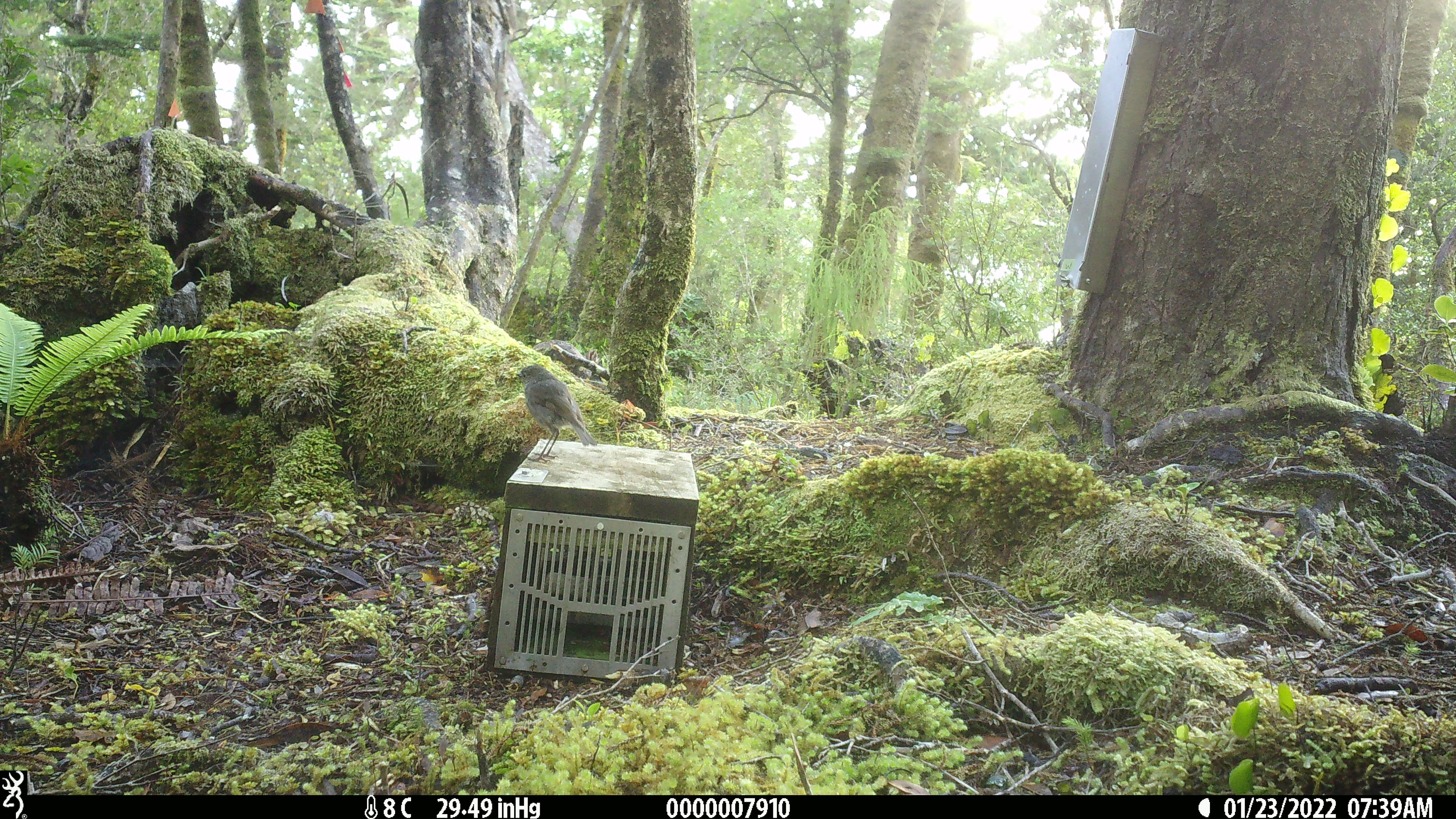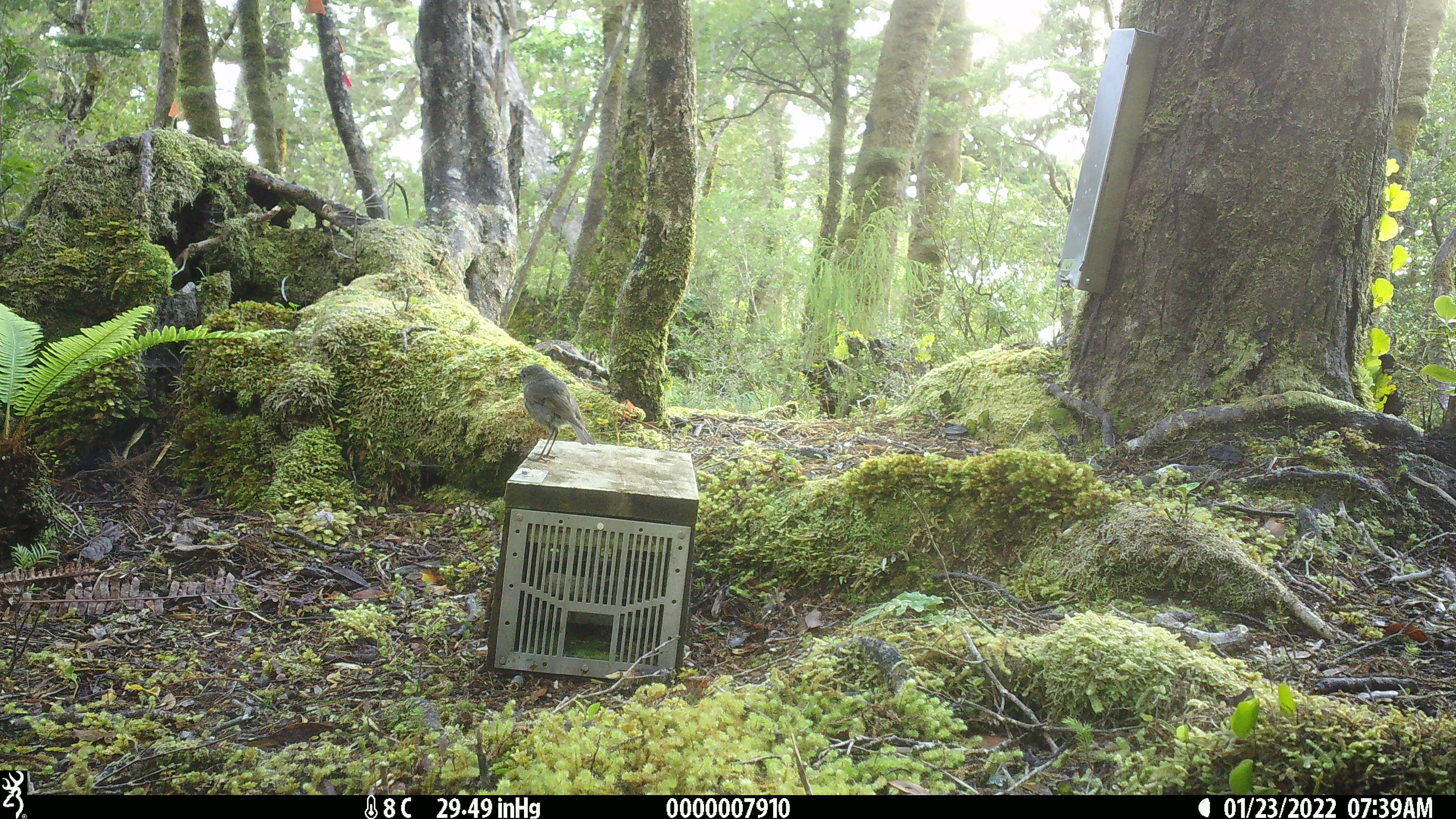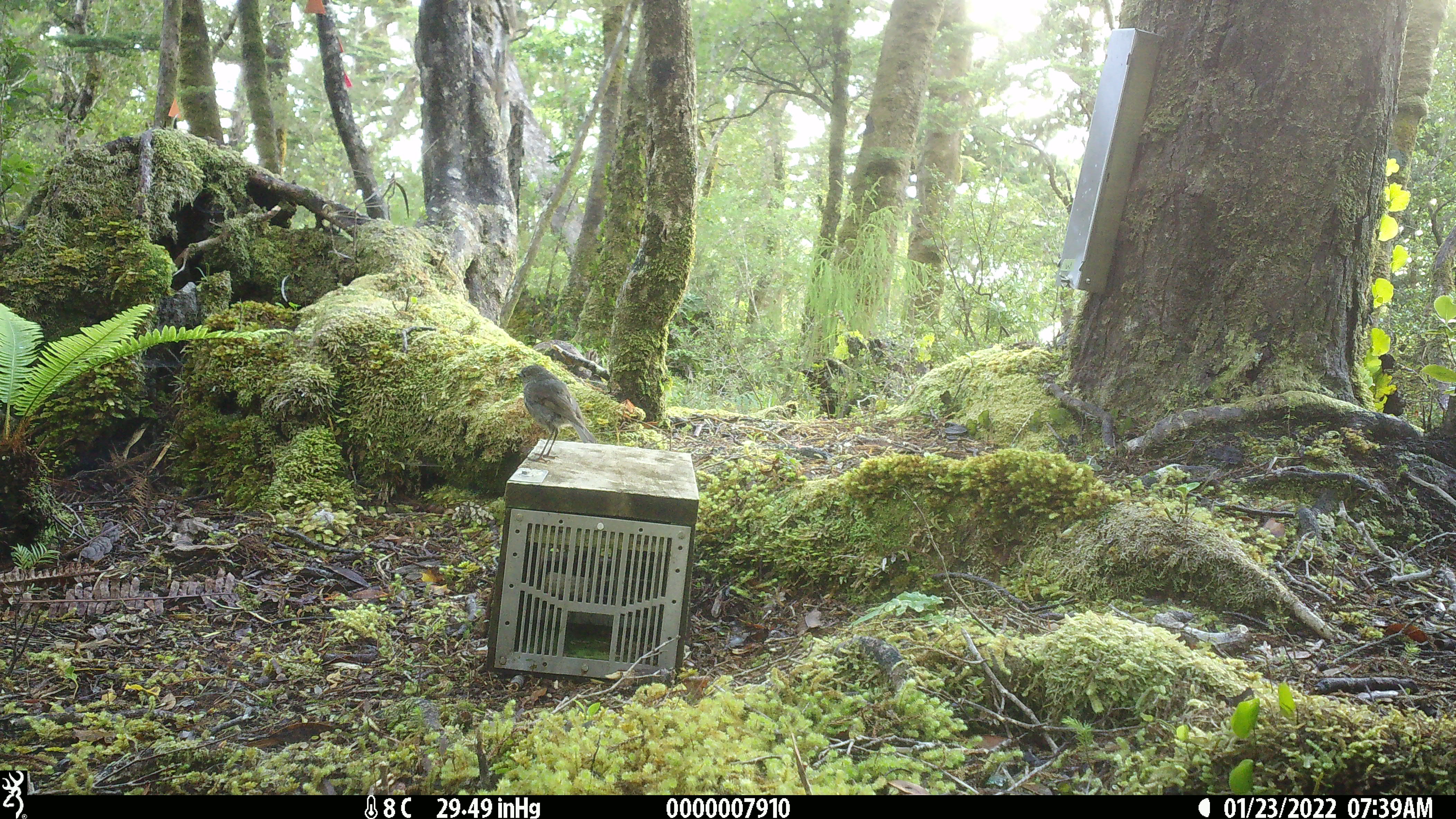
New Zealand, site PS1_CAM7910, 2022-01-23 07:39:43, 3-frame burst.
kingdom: Animalia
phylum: Chordata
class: Aves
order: Passeriformes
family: Petroicidae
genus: Petroica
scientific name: Petroica australis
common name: new zealand robin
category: robin